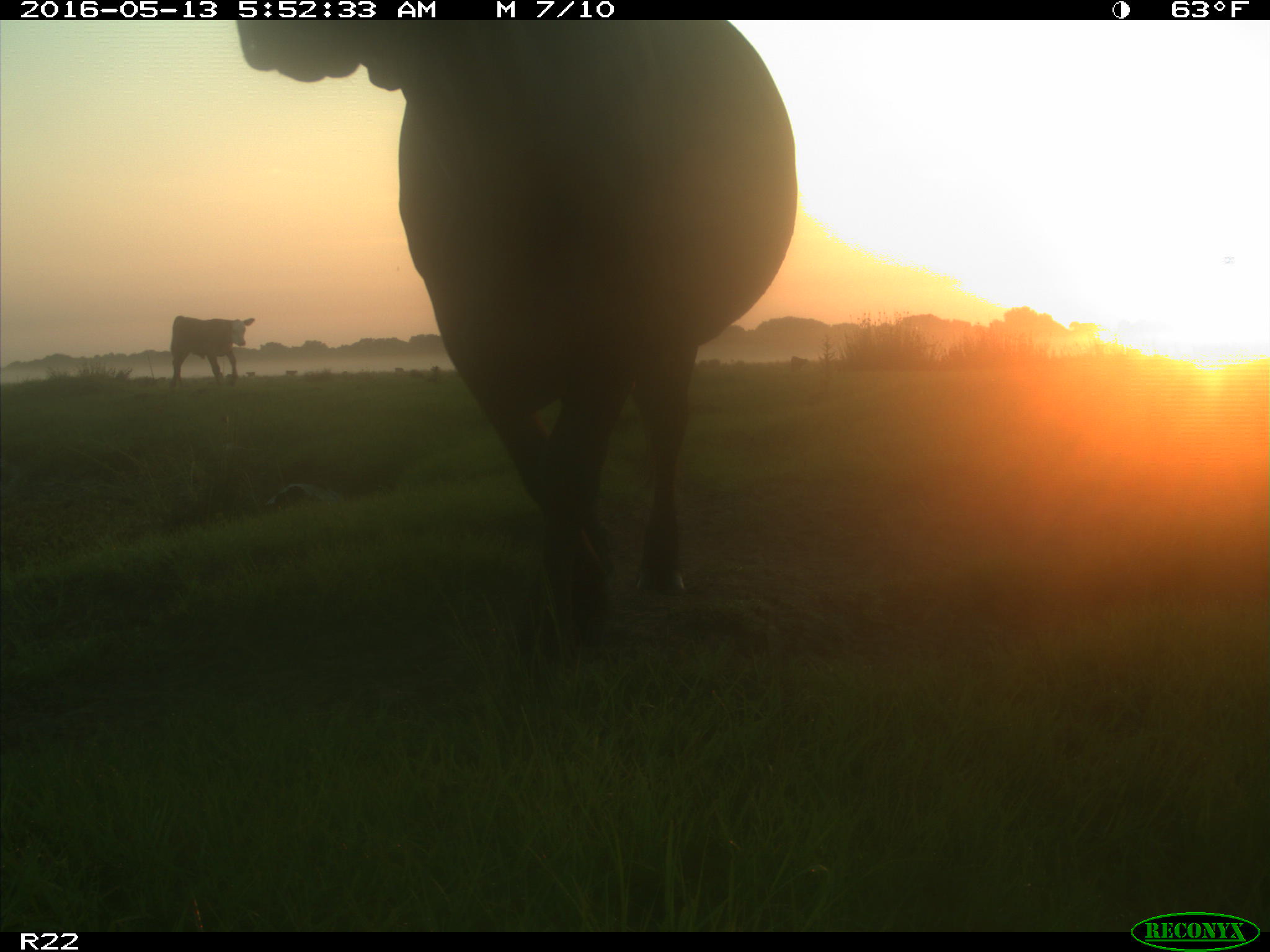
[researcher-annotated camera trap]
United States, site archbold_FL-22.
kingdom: Animalia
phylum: Chordata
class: Mammalia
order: Artiodactyla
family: Bovidae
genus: Bos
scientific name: Bos taurus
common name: domestic cow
Bos taurus (domestic cow).